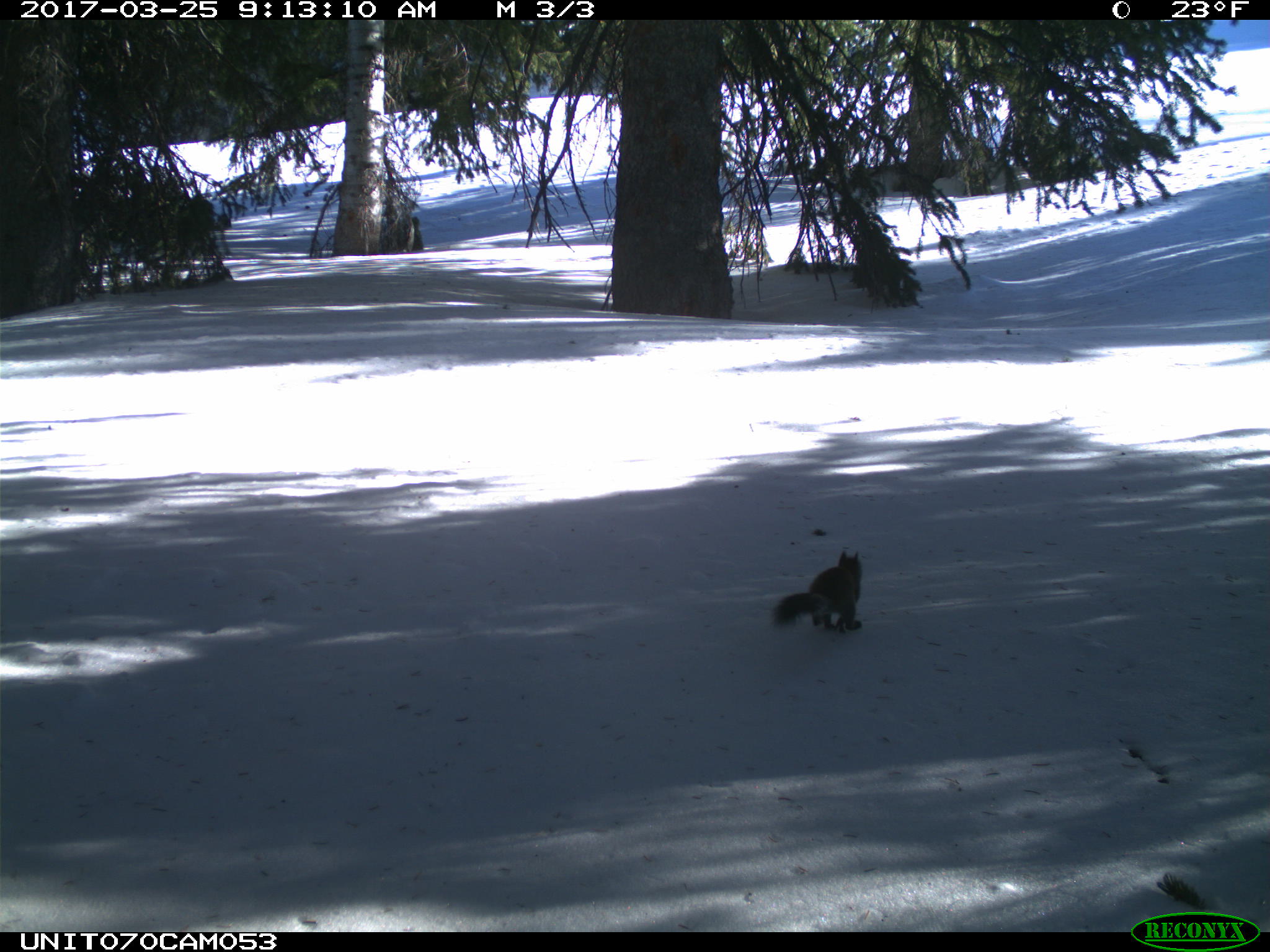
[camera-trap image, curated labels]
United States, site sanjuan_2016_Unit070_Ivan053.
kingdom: Animalia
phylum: Chordata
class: Mammalia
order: Rodentia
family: Sciuridae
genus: Tamiasciurus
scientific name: Tamiasciurus hudsonicus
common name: american red squirrel